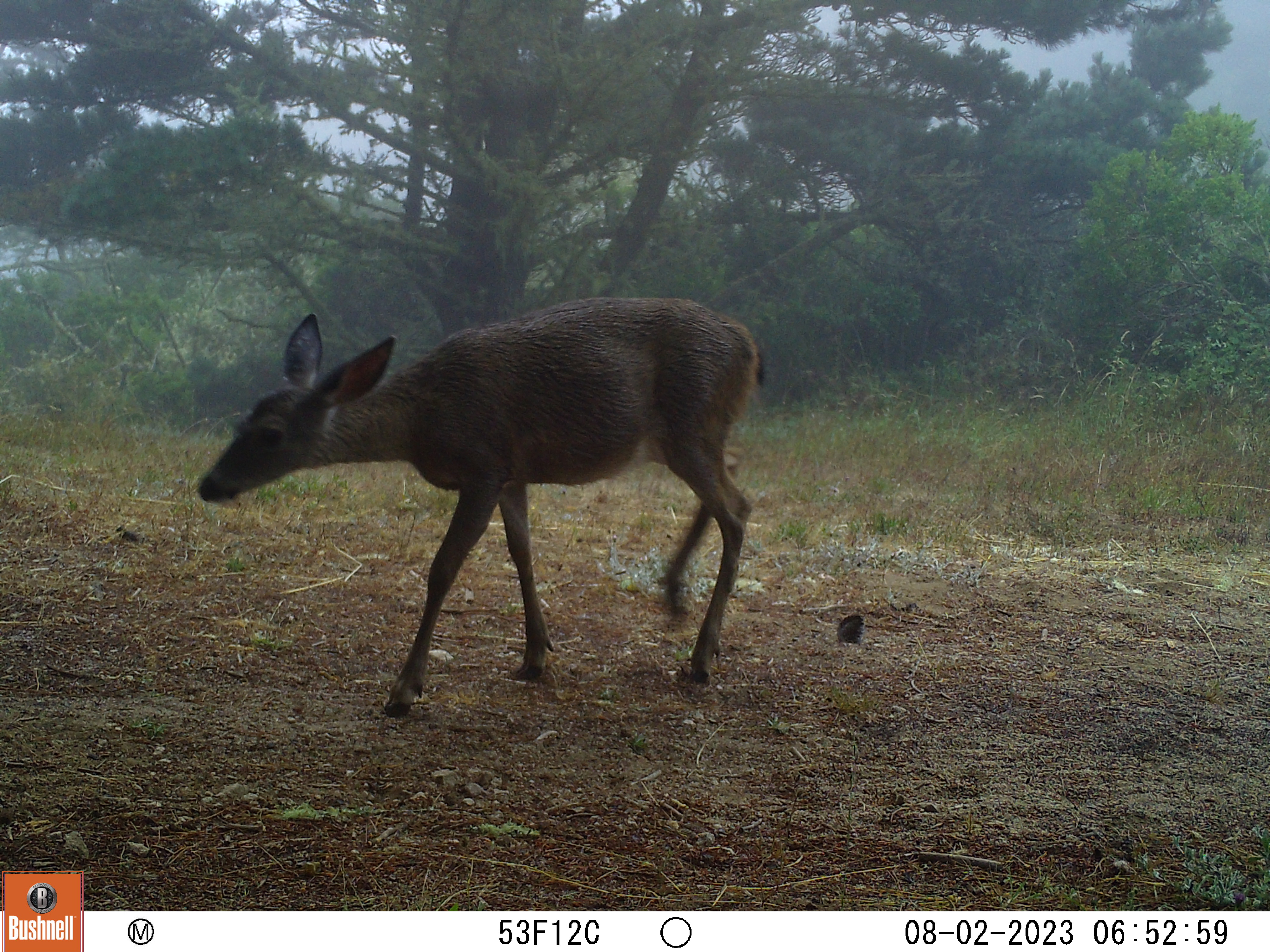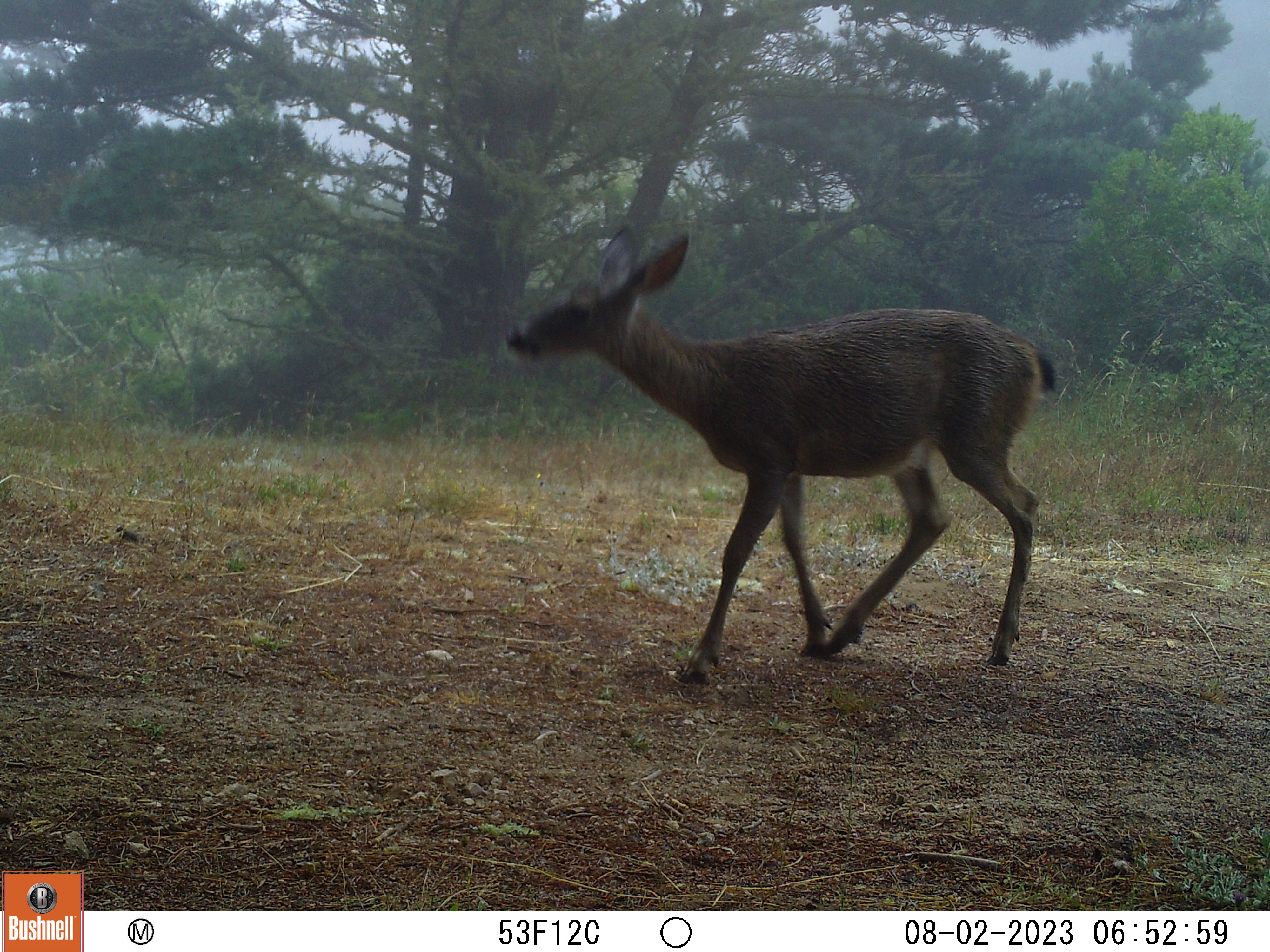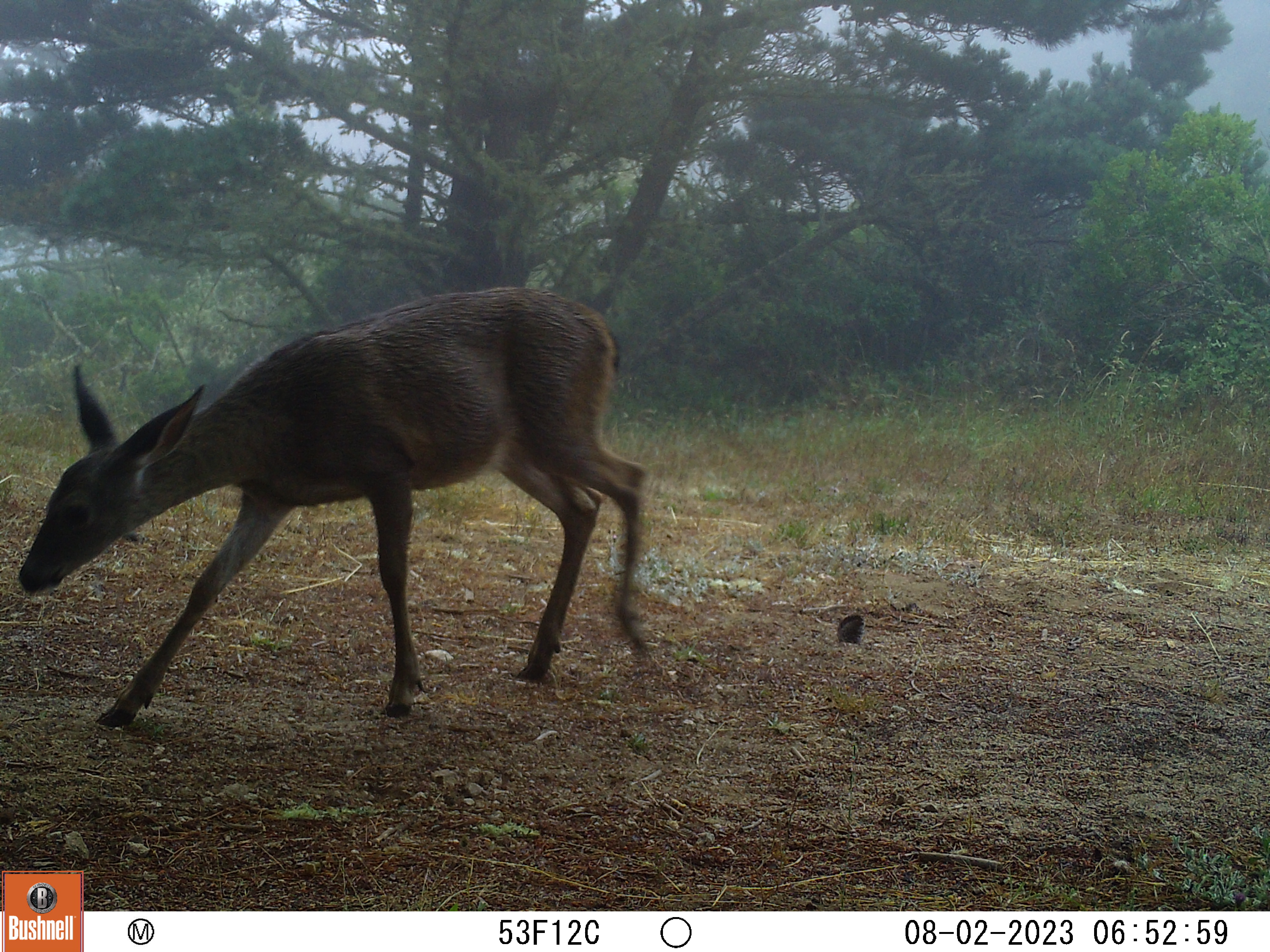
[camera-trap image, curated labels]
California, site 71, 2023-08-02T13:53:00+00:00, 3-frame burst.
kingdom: Animalia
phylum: Chordata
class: Mammalia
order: Artiodactyla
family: Cervidae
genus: Odocoileus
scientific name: Odocoileus hemionus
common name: mule deer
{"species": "mule deer (Odocoileus hemionus)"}